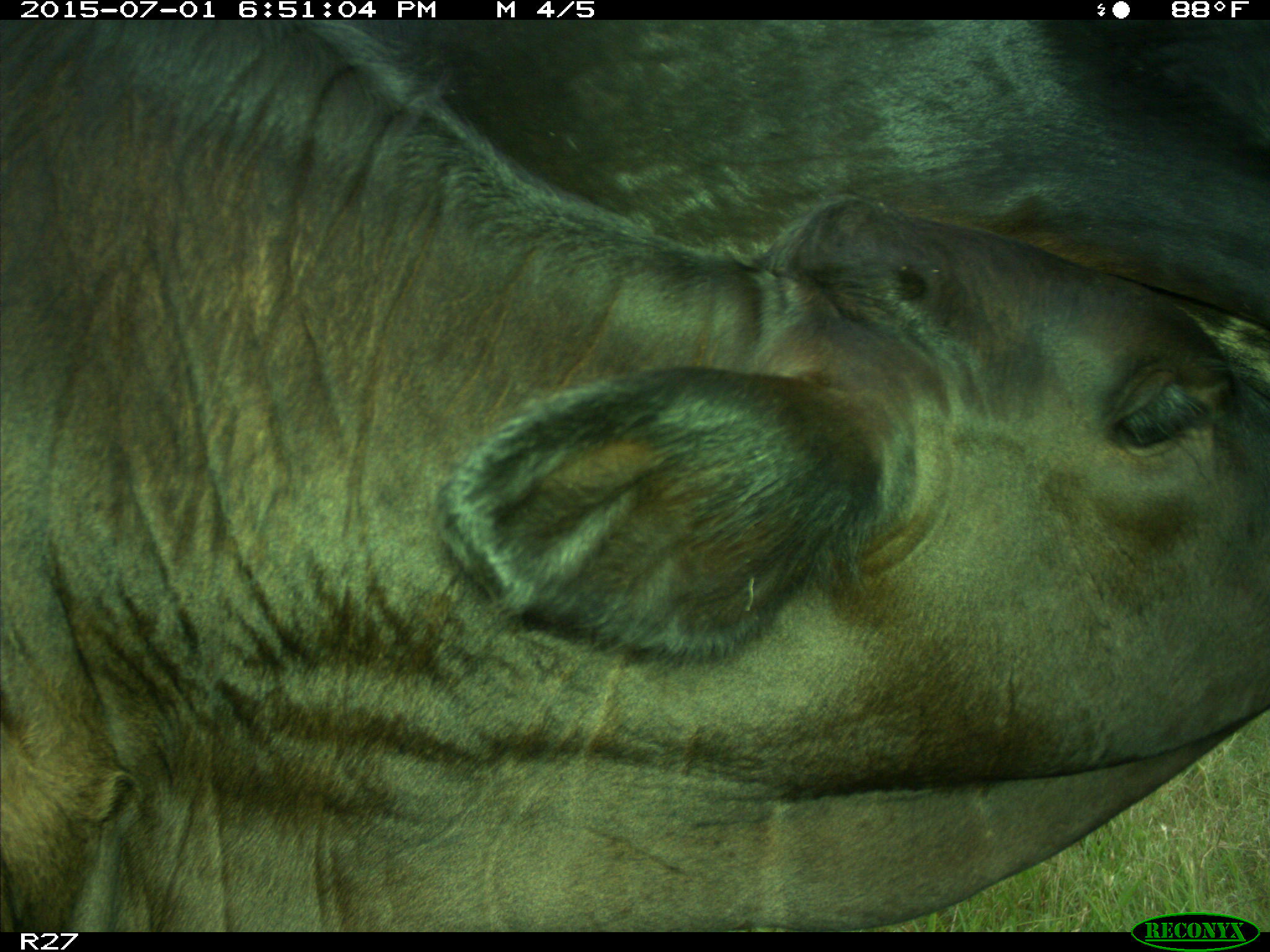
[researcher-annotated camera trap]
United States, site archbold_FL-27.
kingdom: Animalia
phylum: Chordata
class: Mammalia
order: Artiodactyla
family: Bovidae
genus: Bos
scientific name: Bos taurus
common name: domestic cow